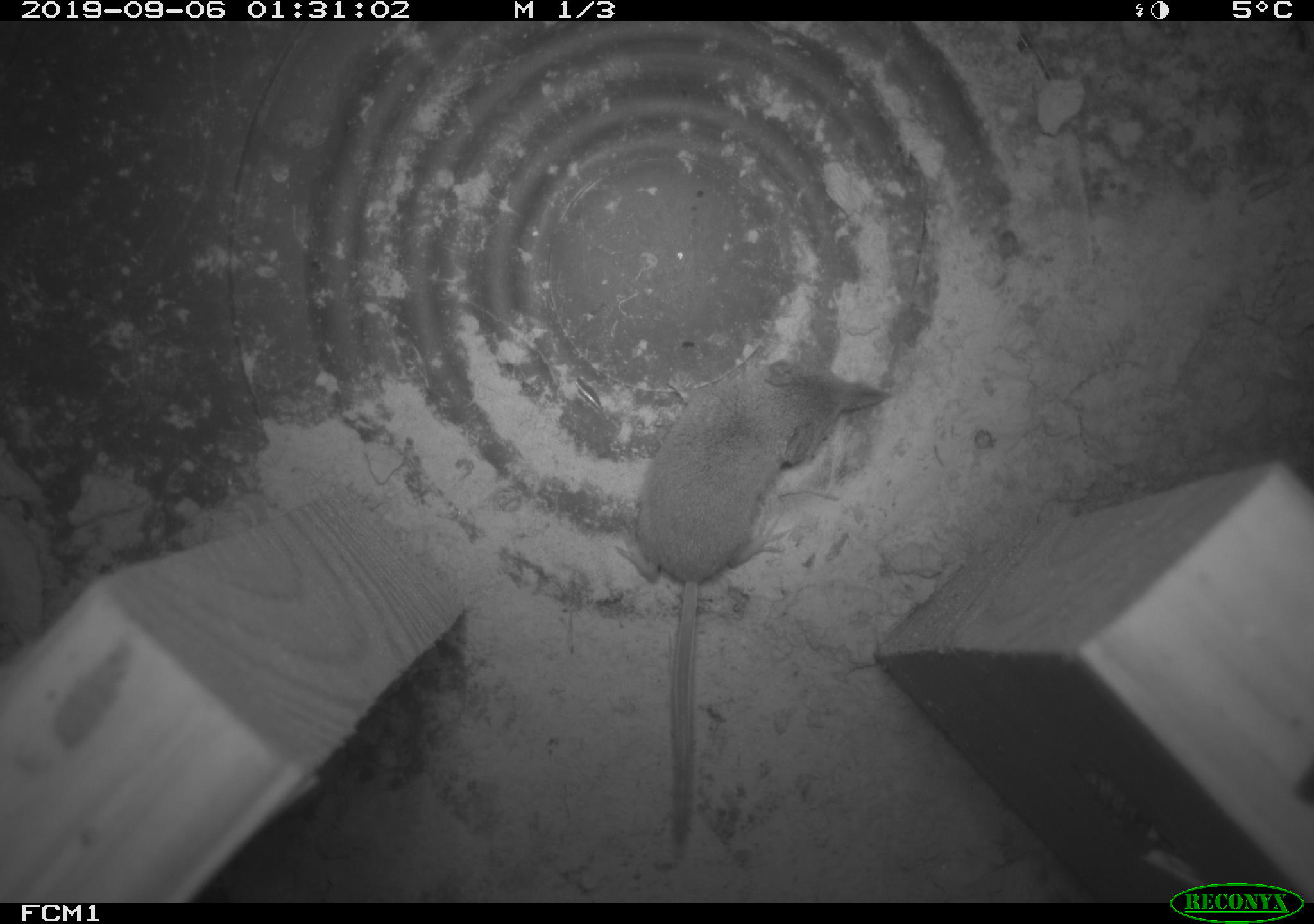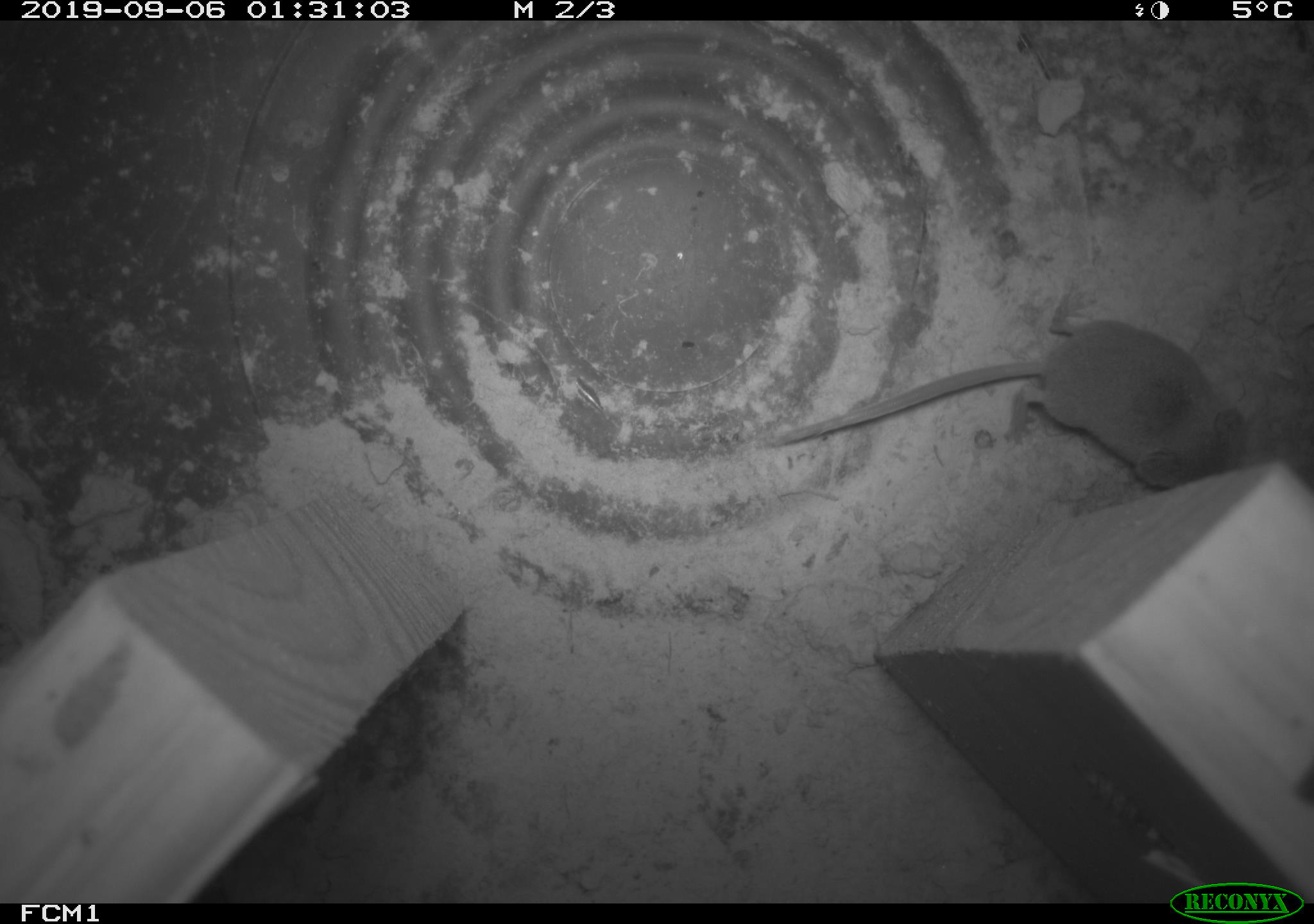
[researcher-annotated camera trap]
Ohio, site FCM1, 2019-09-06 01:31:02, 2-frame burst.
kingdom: Animalia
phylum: Chordata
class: Mammalia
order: Eulipotyphla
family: Soricidae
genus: Sorex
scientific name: Sorex cinereus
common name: masked shrew